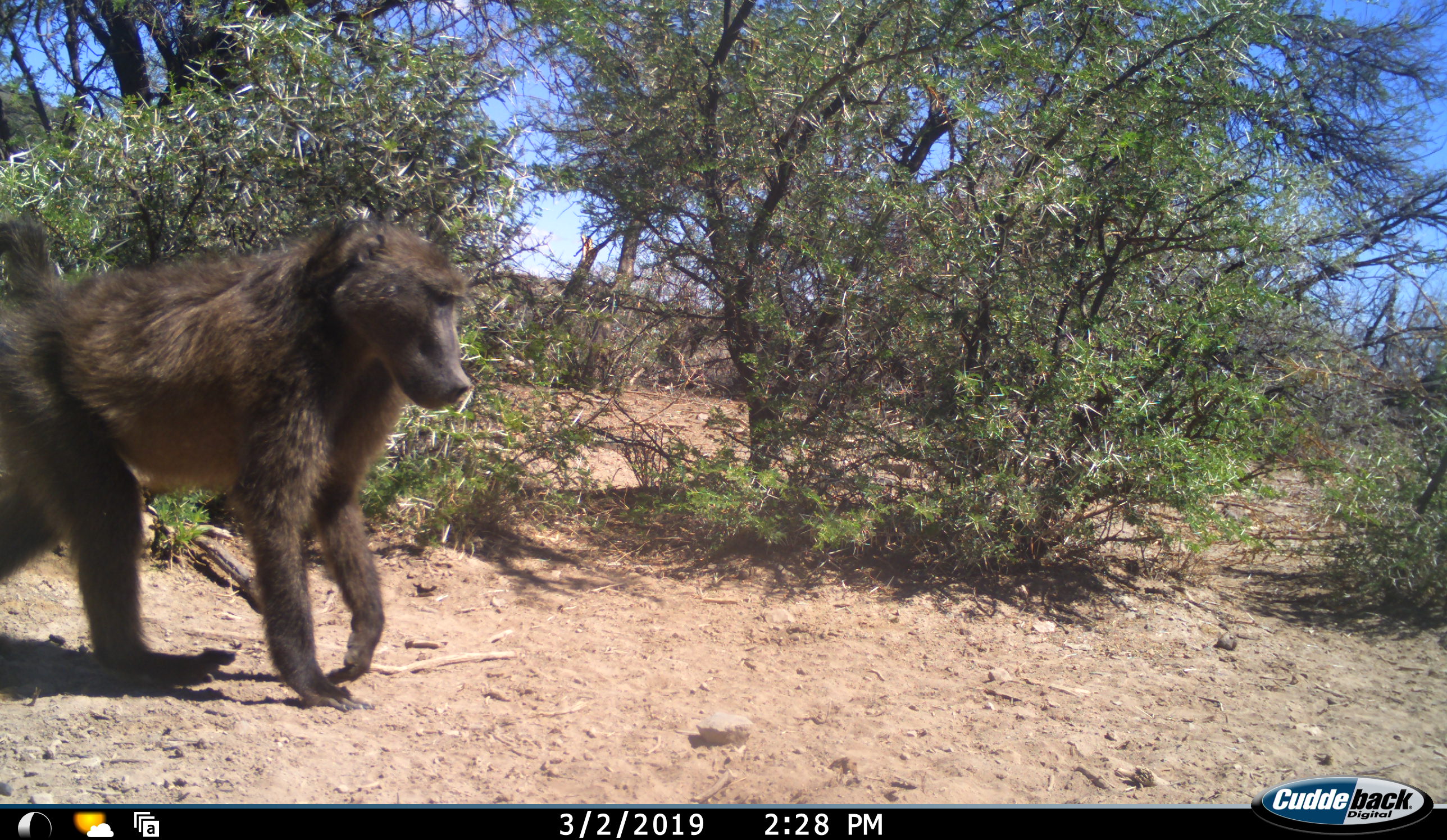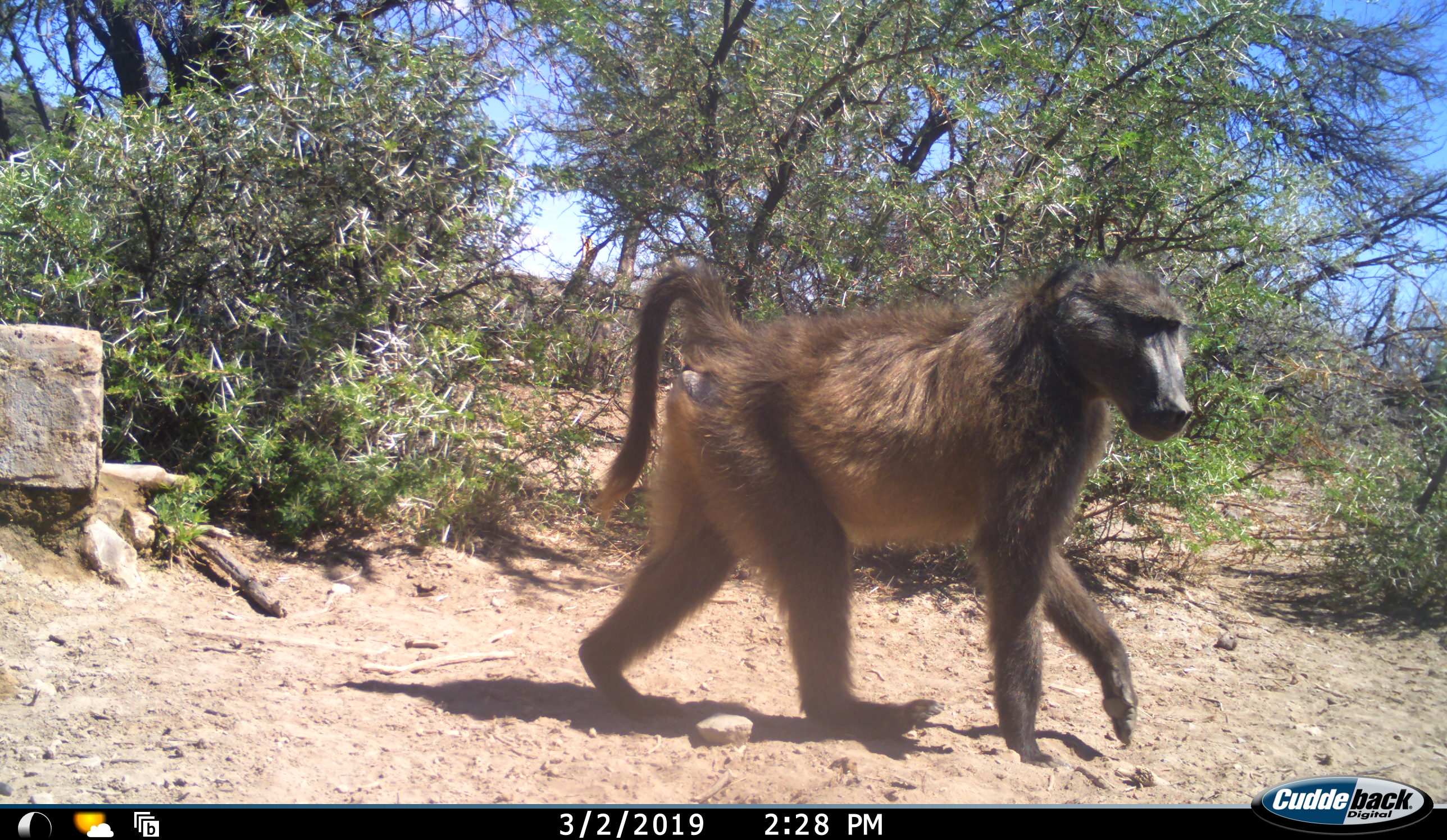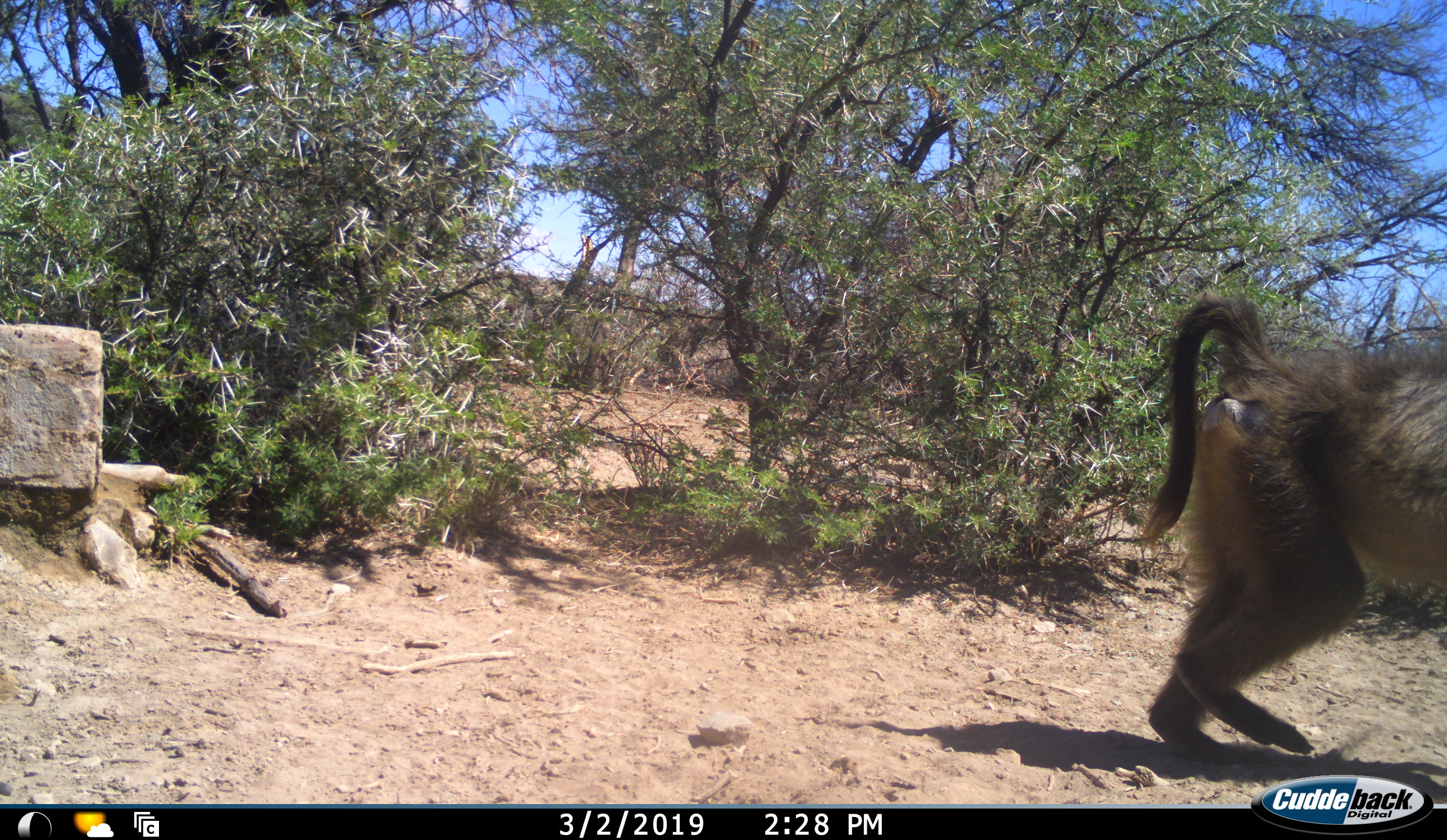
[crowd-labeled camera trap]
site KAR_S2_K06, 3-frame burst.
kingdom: Animalia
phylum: Chordata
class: Mammalia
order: Primates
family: Cercopithecidae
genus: Papio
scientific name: Papio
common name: baboon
Baboon (Papio), count 1. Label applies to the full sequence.